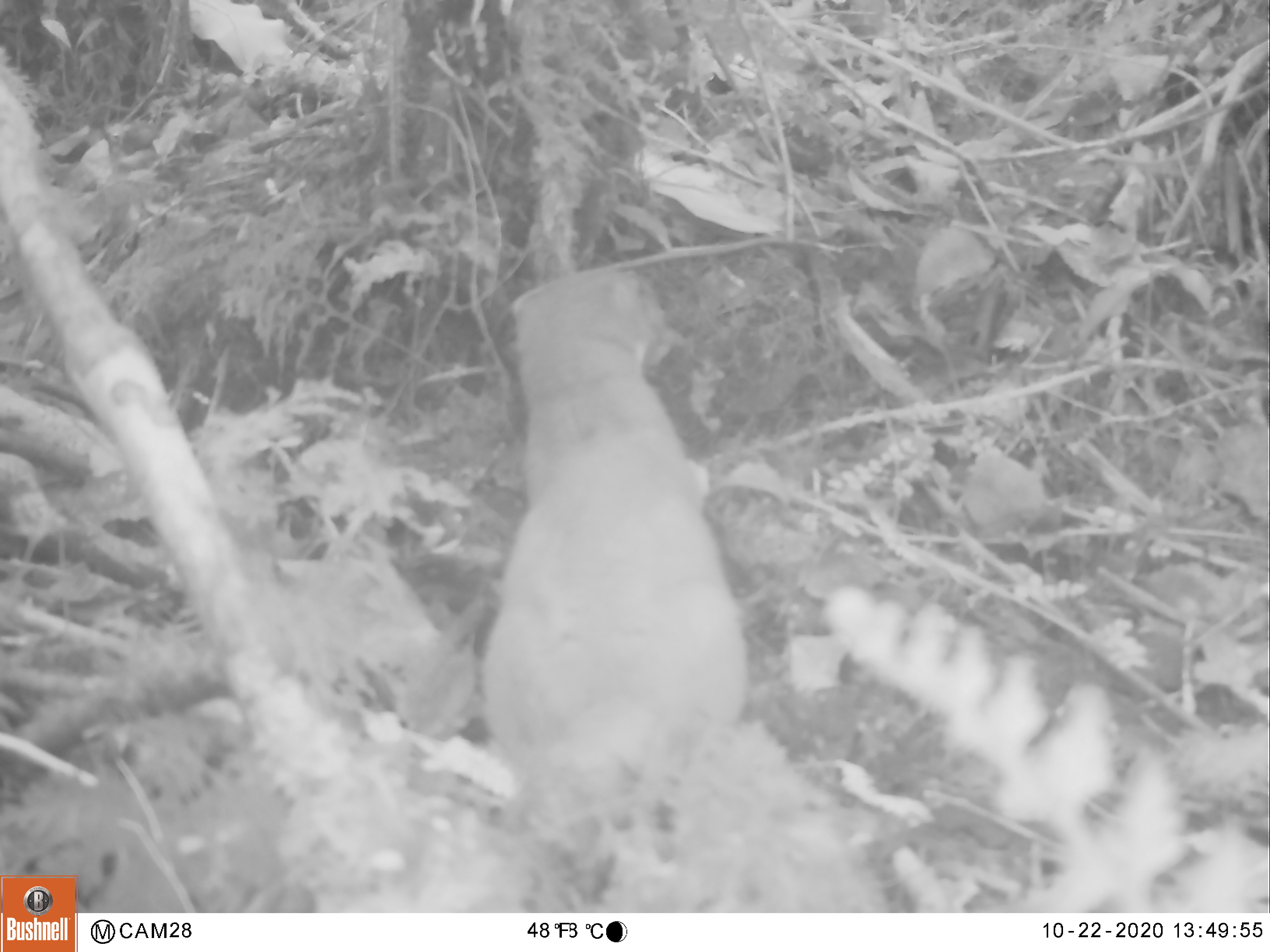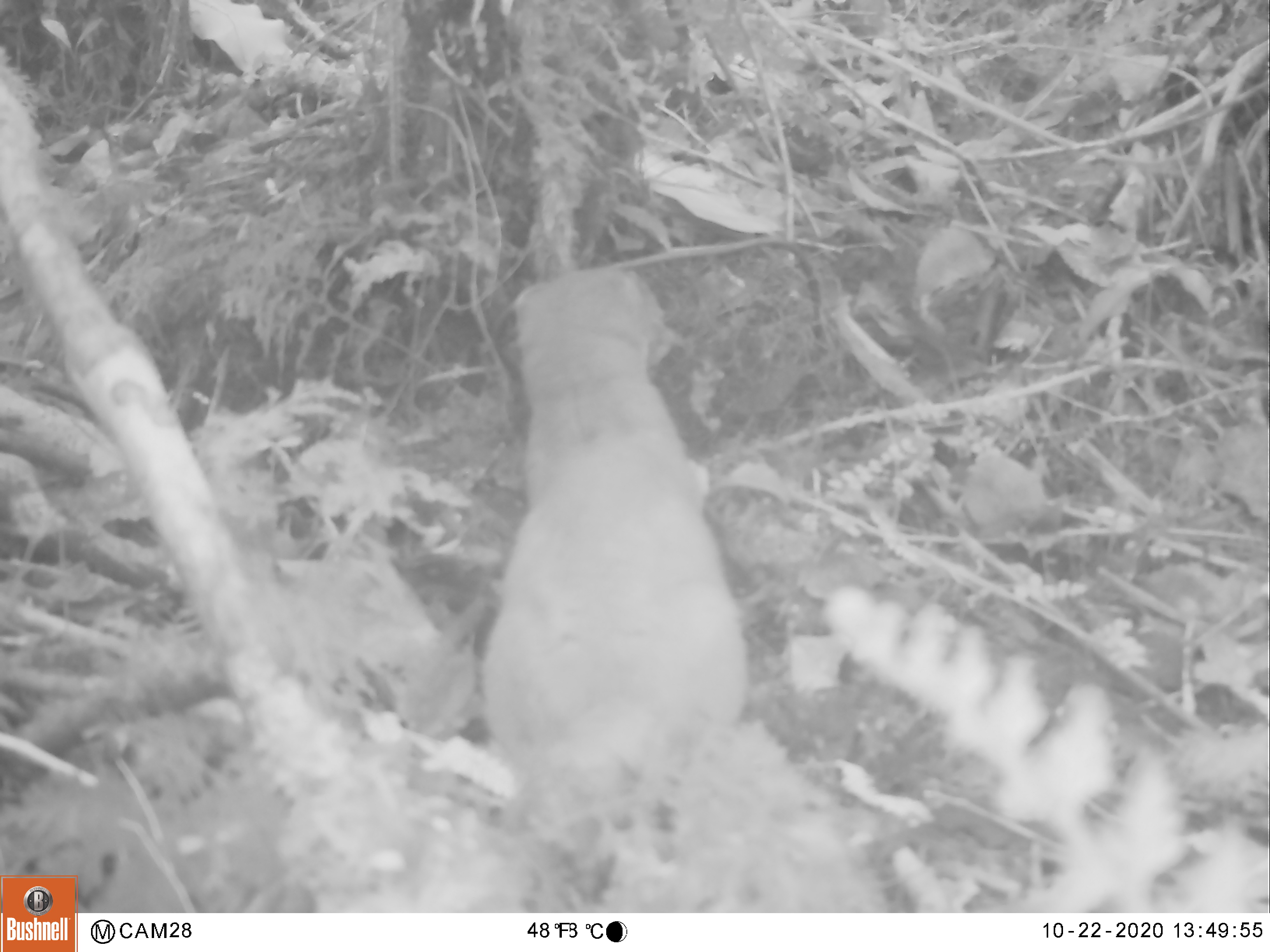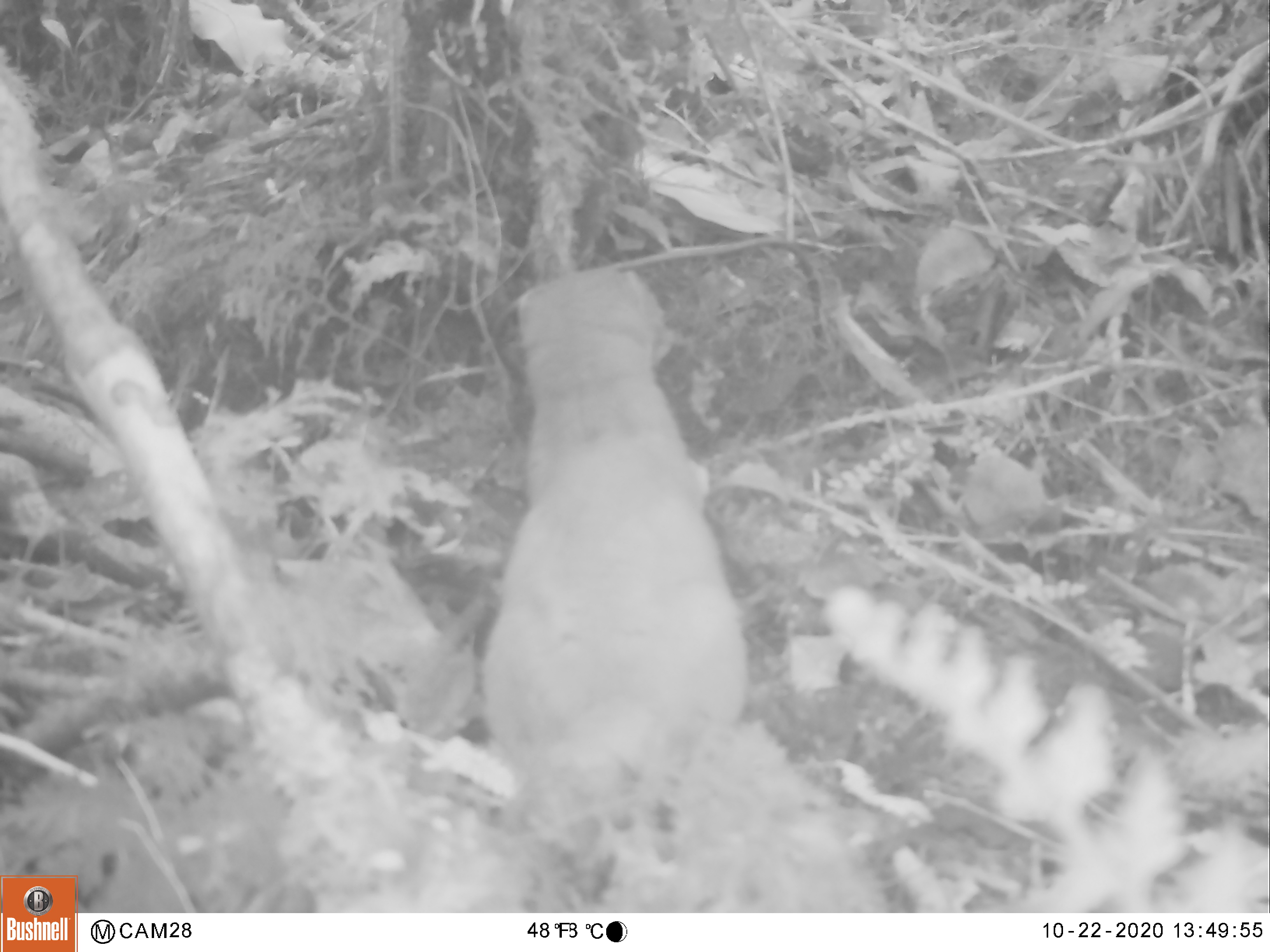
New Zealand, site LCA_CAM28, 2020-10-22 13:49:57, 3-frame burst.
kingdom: Animalia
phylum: Chordata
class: Mammalia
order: Carnivora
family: Mustelidae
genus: Mustela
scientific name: Mustela erminea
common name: stoat